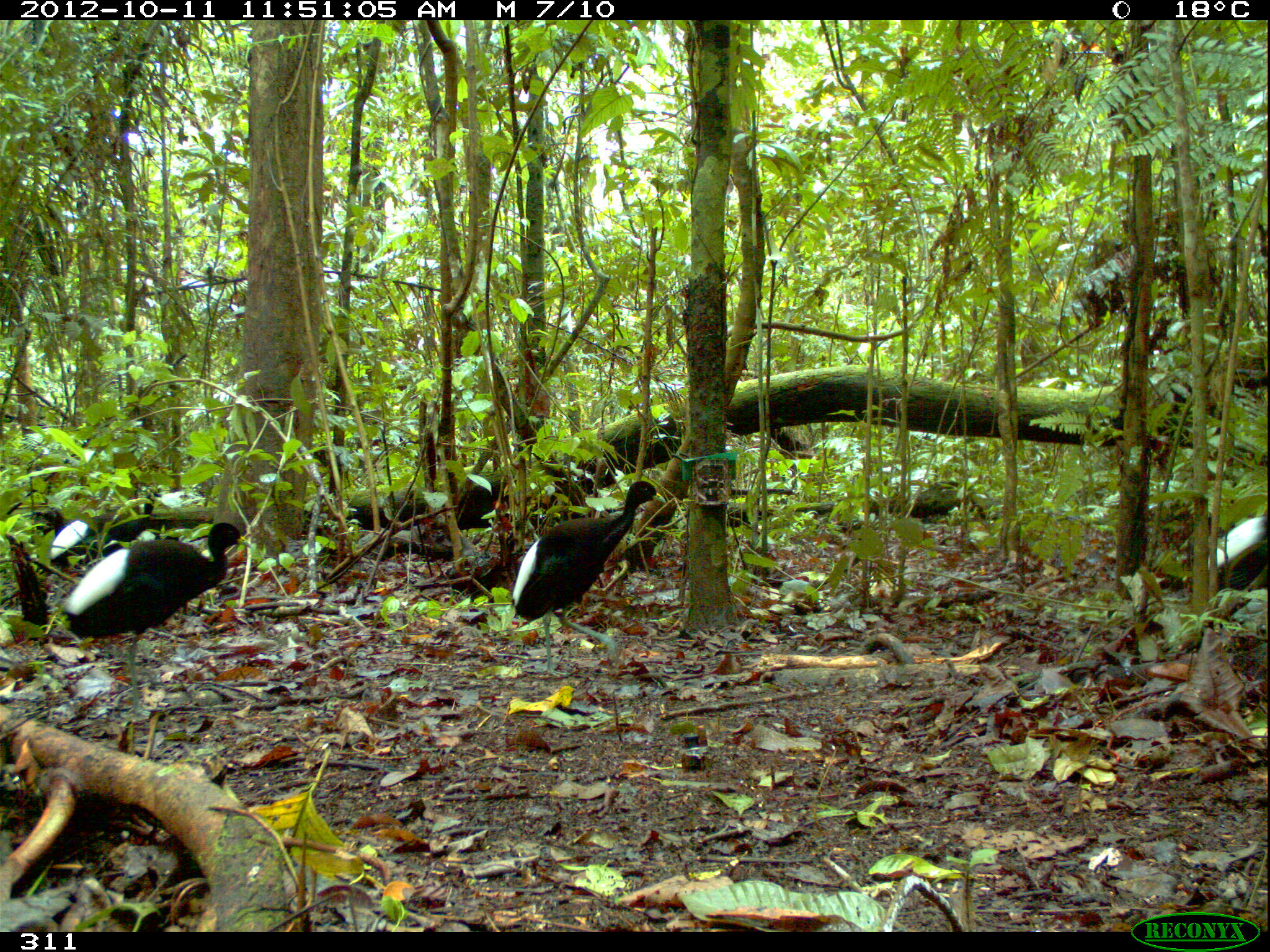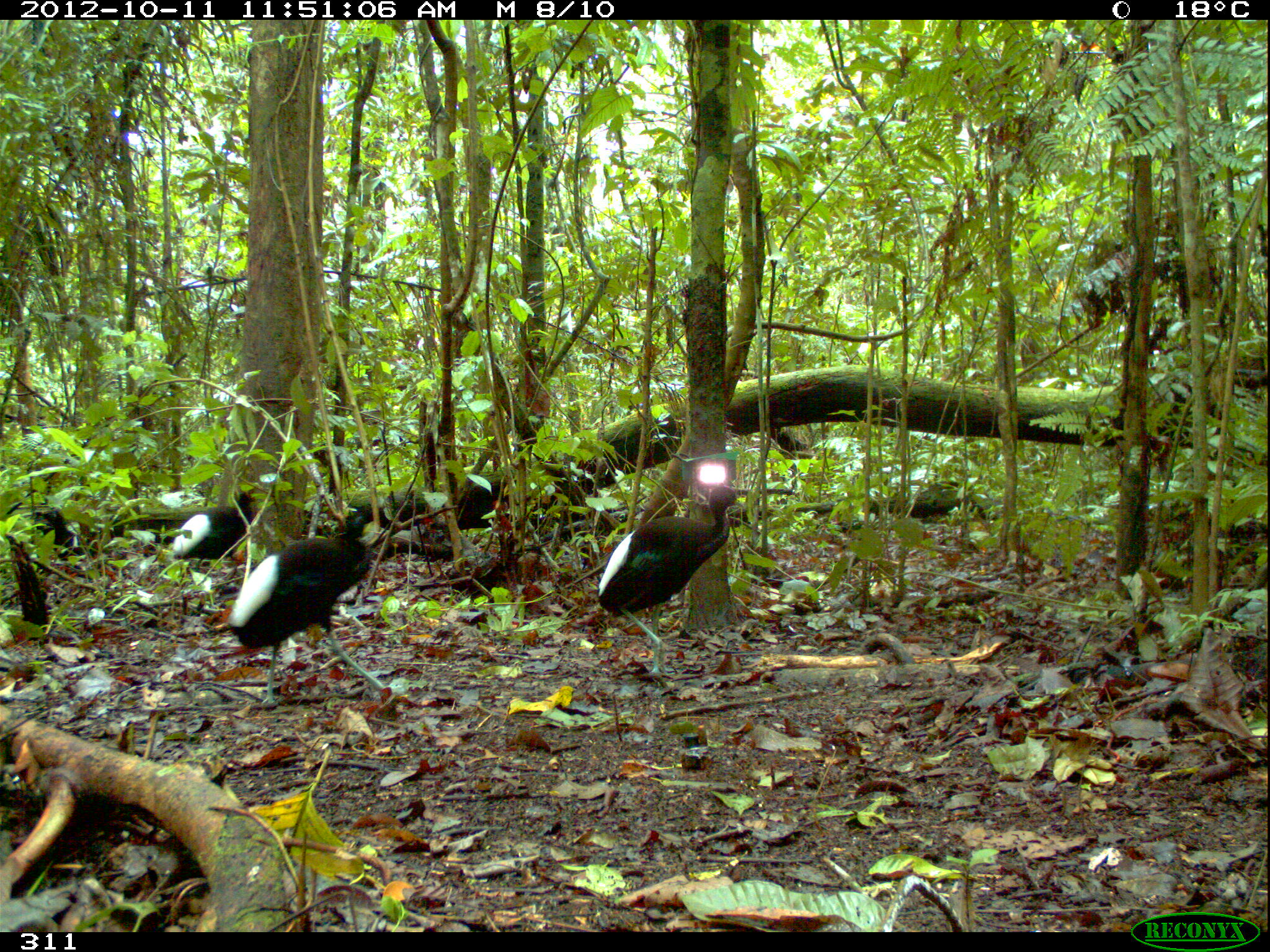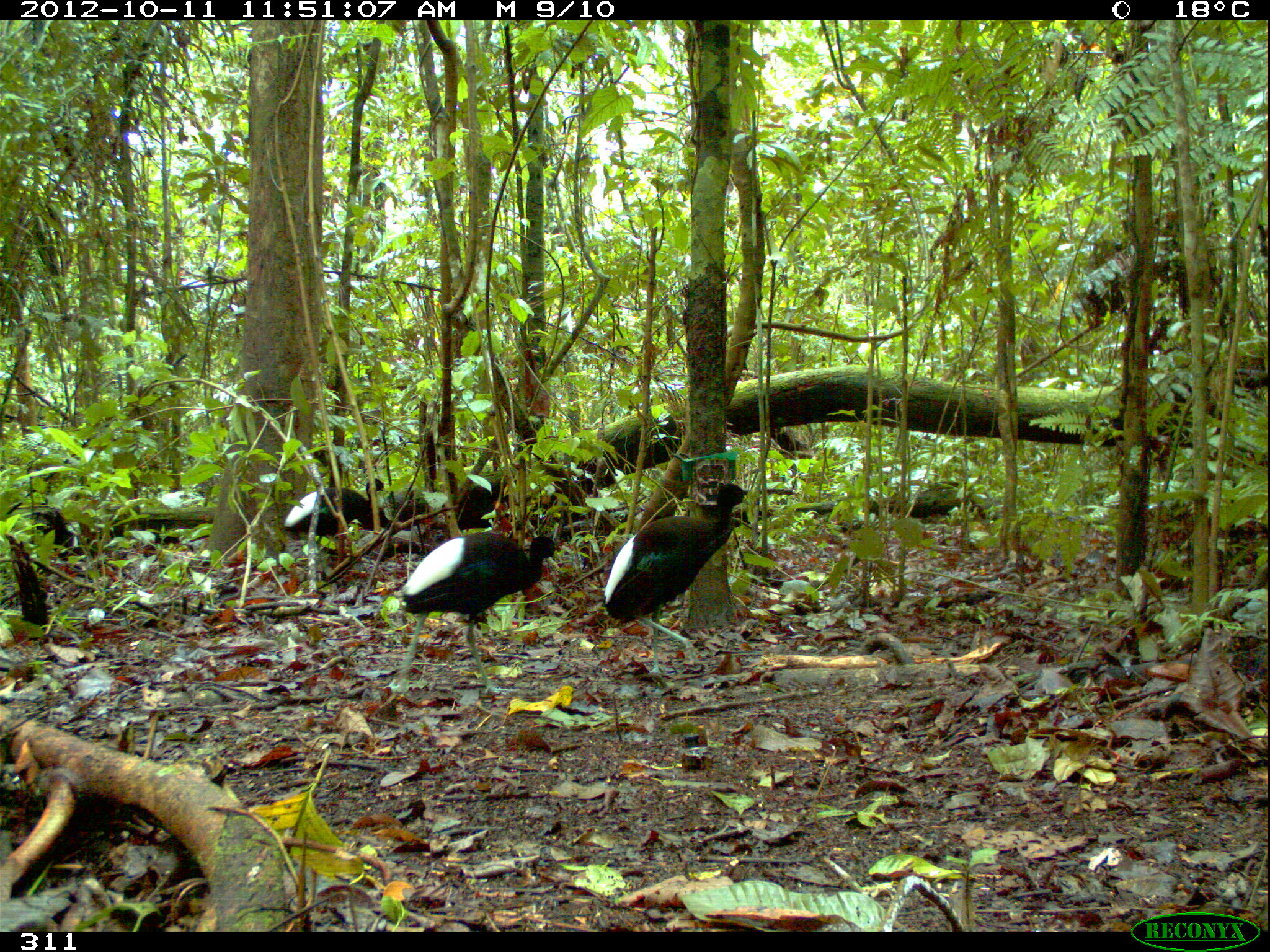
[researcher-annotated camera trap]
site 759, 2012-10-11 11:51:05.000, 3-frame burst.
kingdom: Animalia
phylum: Chordata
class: Aves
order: Gruiformes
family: Psophiidae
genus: Psophia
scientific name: Psophia leucoptera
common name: pale-winged trumpeter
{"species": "Psophia leucoptera (pale-winged trumpeter)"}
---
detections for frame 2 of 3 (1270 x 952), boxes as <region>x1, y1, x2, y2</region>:
psophia leucoptera: <region>224, 509, 387, 708</region>; <region>596, 485, 745, 675</region>; <region>169, 489, 253, 565</region>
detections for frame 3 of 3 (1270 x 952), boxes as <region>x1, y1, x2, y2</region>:
psophia leucoptera: <region>601, 481, 752, 675</region>; <region>392, 531, 564, 695</region>; <region>282, 476, 391, 542</region>